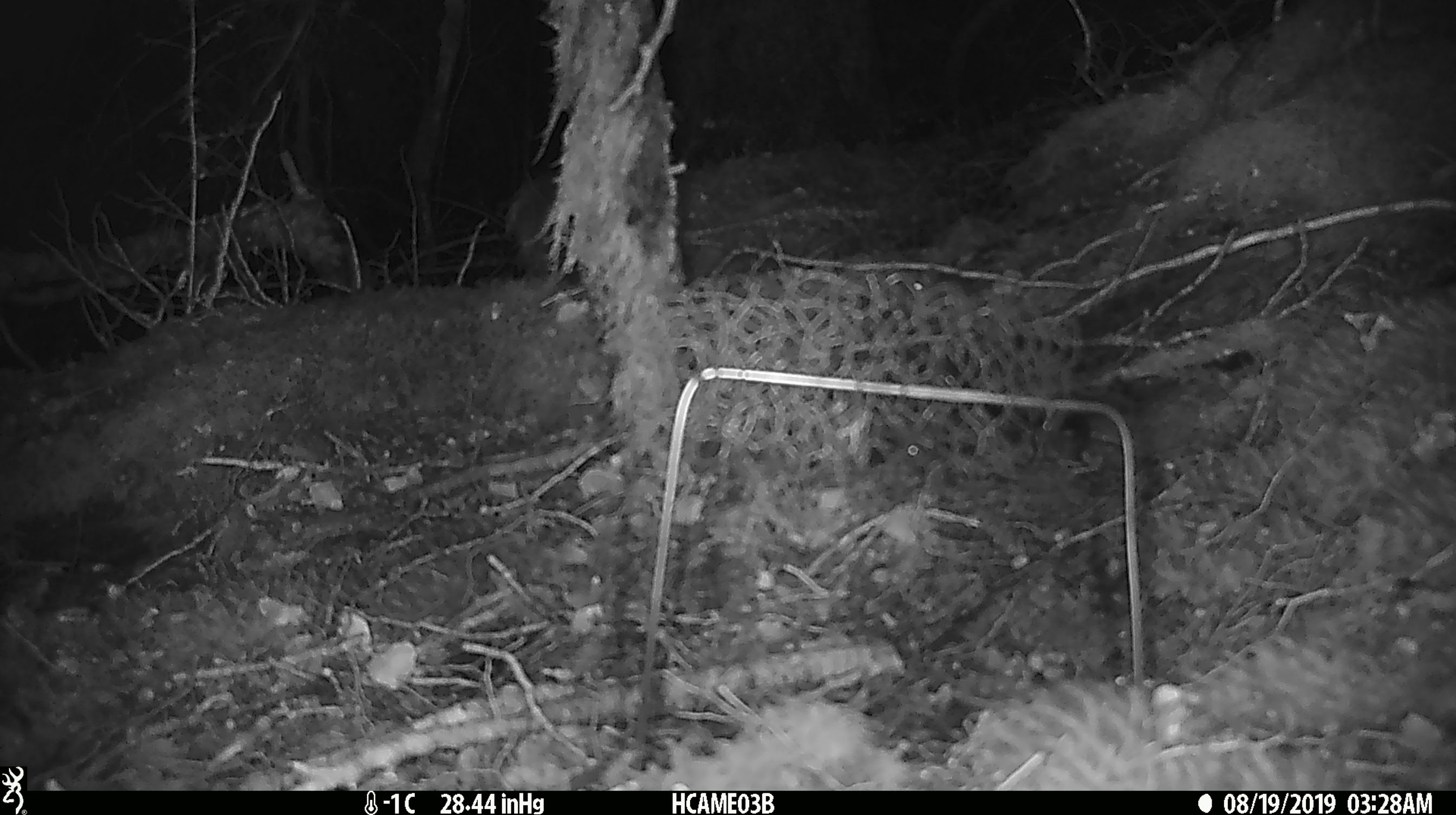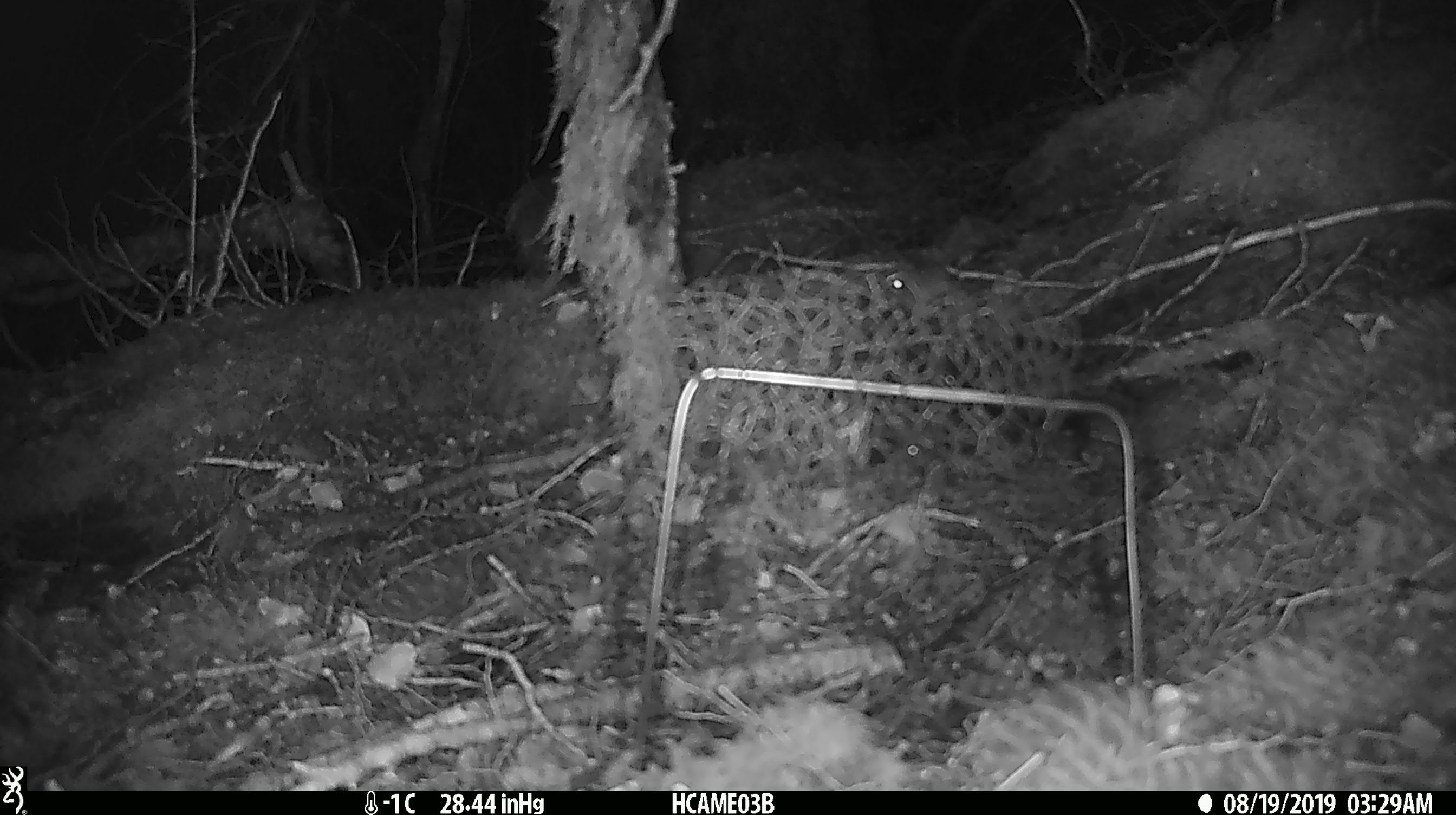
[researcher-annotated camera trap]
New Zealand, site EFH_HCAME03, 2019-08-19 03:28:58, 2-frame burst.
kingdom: Animalia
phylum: Chordata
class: Mammalia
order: Rodentia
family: Muridae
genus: Mus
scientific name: Mus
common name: mouse